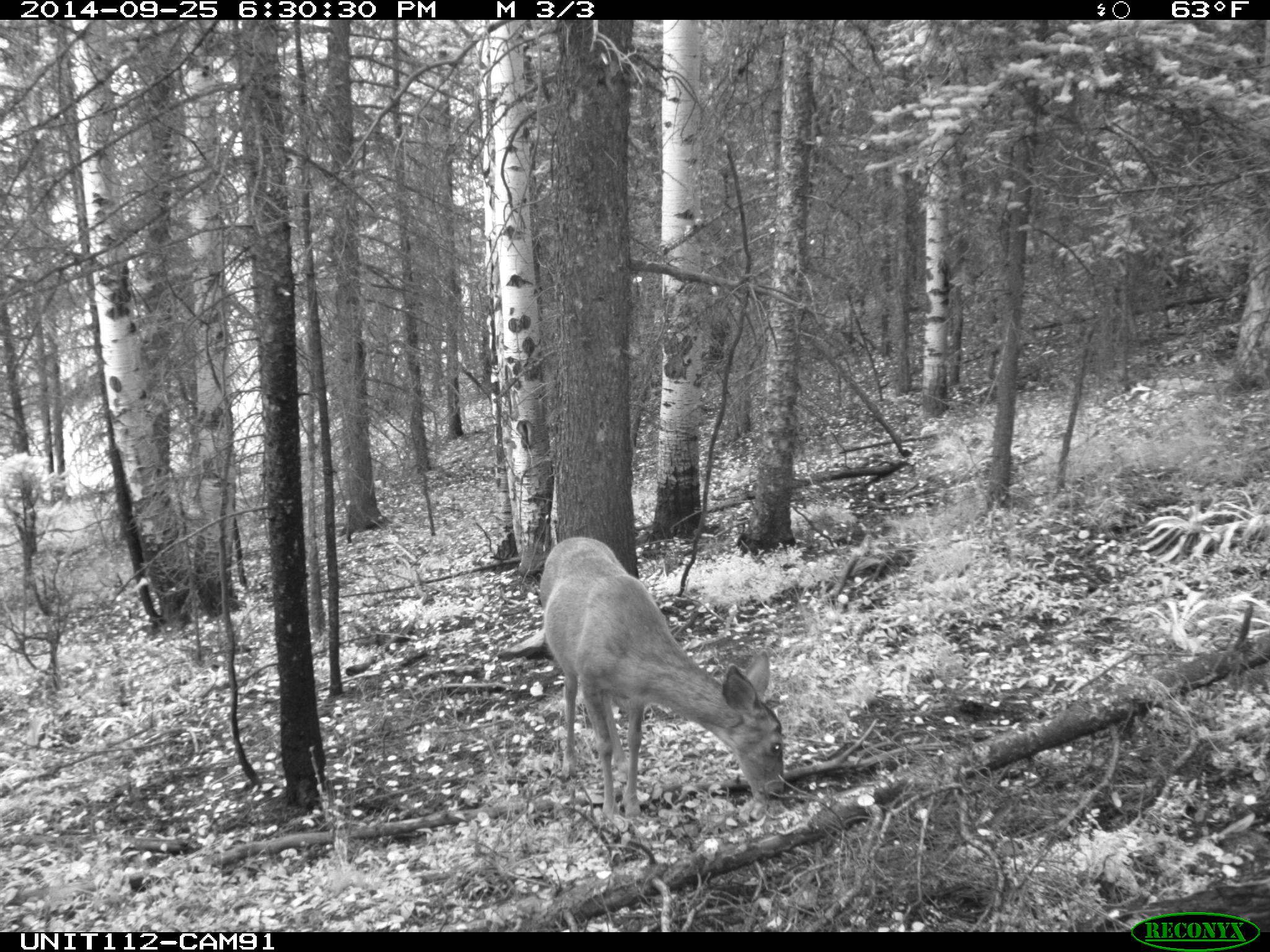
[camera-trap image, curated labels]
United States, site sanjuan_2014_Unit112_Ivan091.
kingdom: Animalia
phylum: Chordata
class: Mammalia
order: Artiodactyla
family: Cervidae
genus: Odocoileus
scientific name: Odocoileus hemionus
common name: mule deer